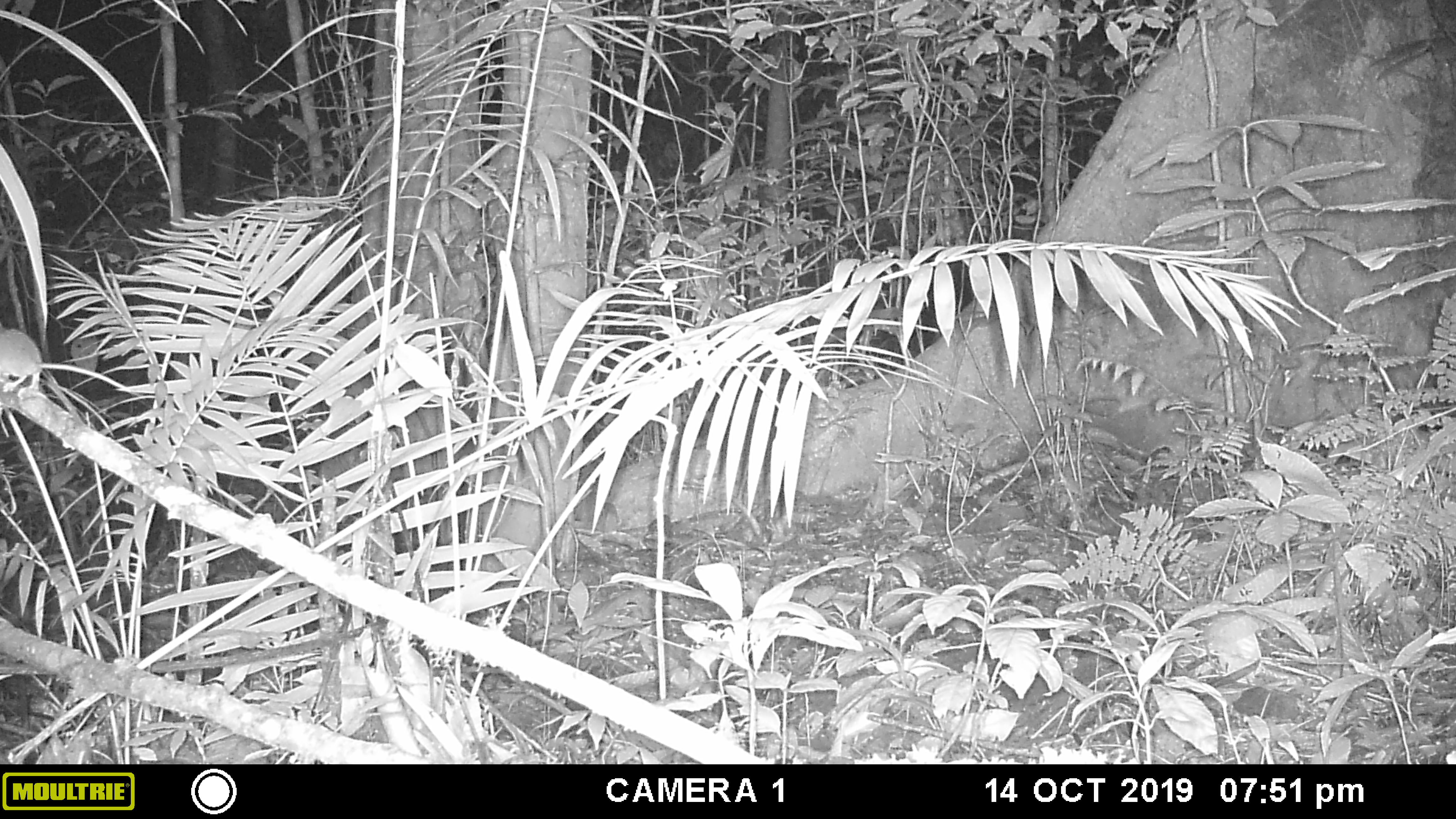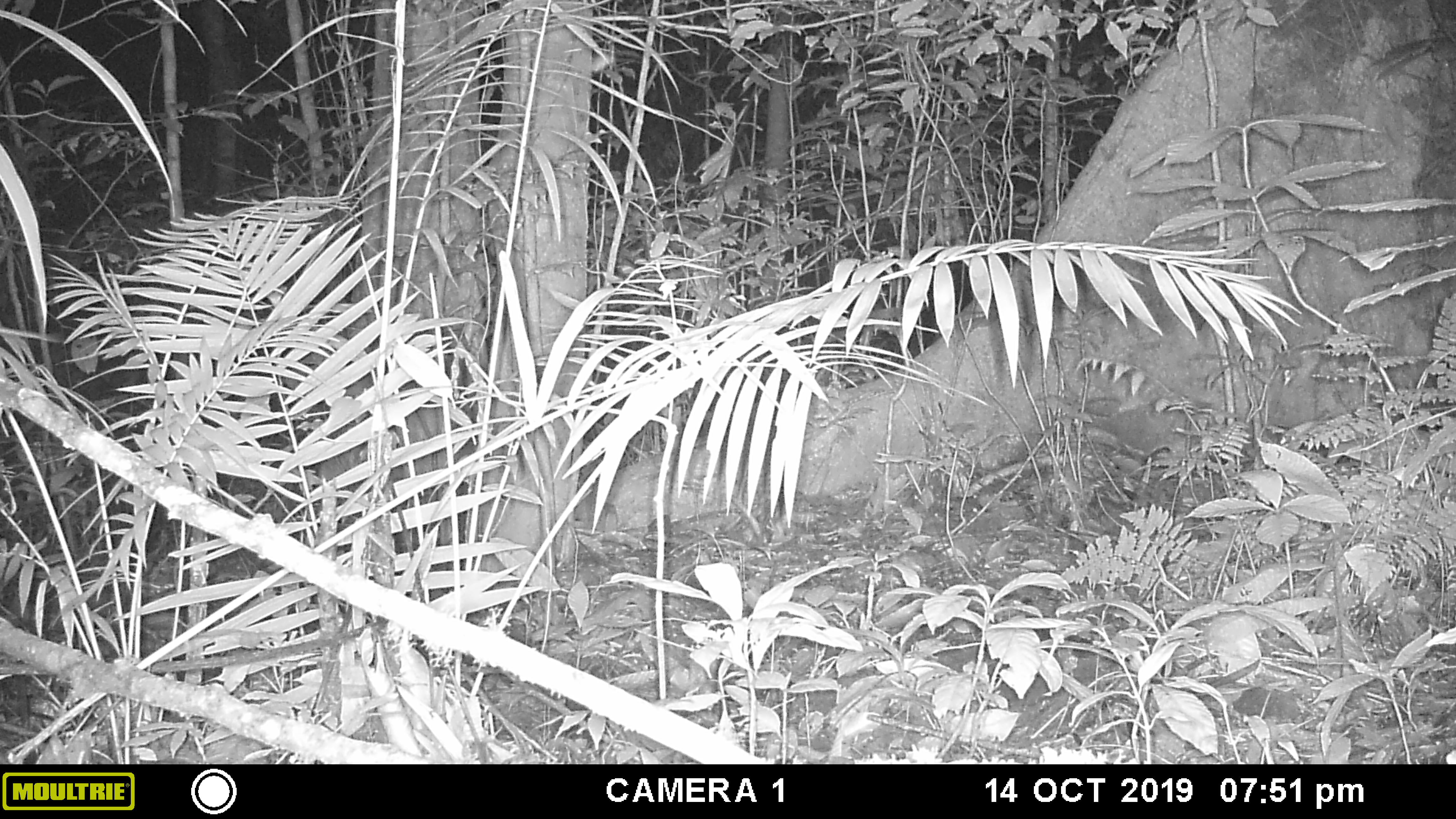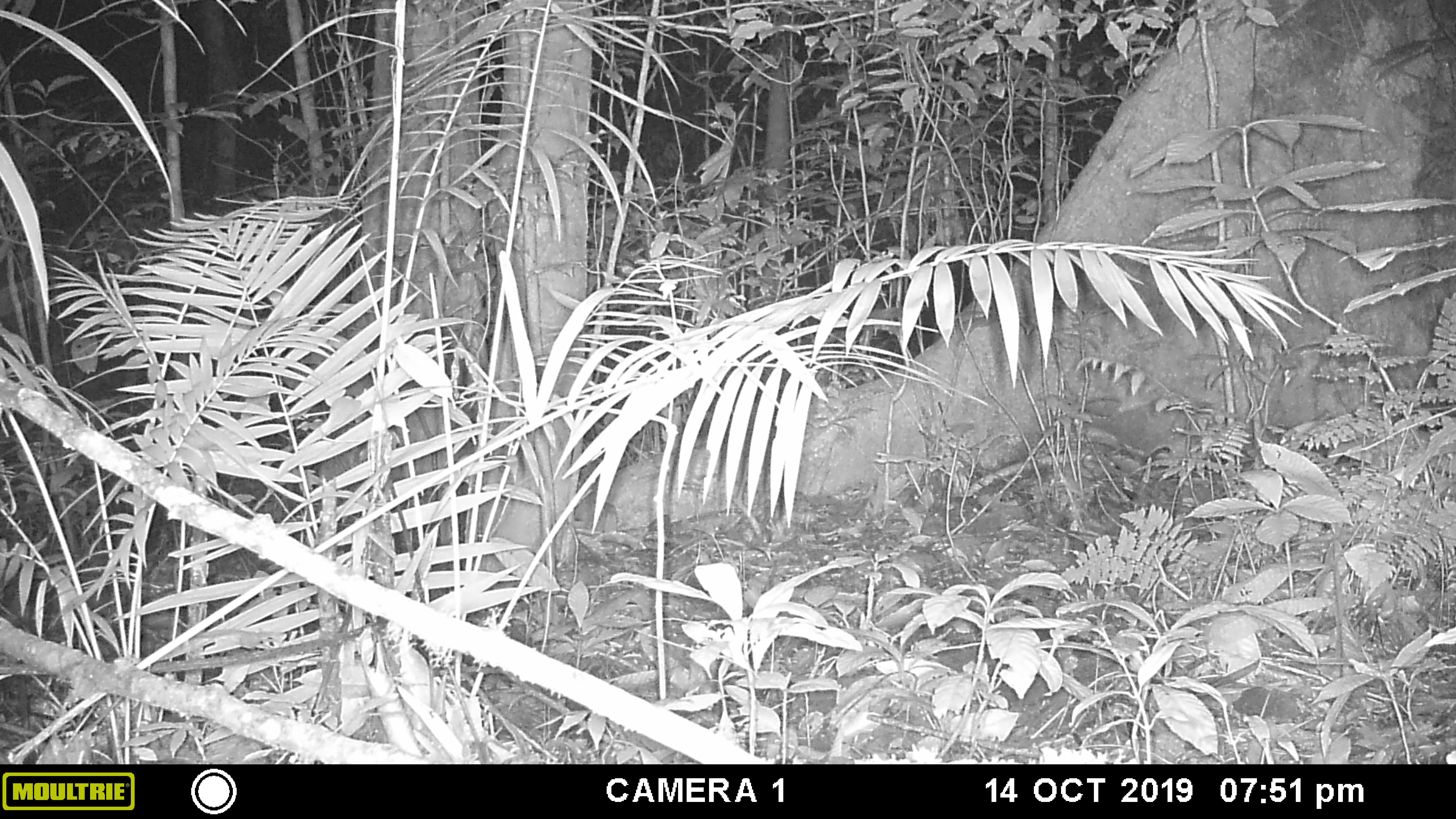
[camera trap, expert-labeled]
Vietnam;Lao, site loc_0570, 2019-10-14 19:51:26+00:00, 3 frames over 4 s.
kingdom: Animalia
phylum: Chordata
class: Mammalia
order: Rodentia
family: Muridae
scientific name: Muridae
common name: old-world mice and rats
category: unidentified murid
Unidentified murid (old-world mice and rats) (Muridae). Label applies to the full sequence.